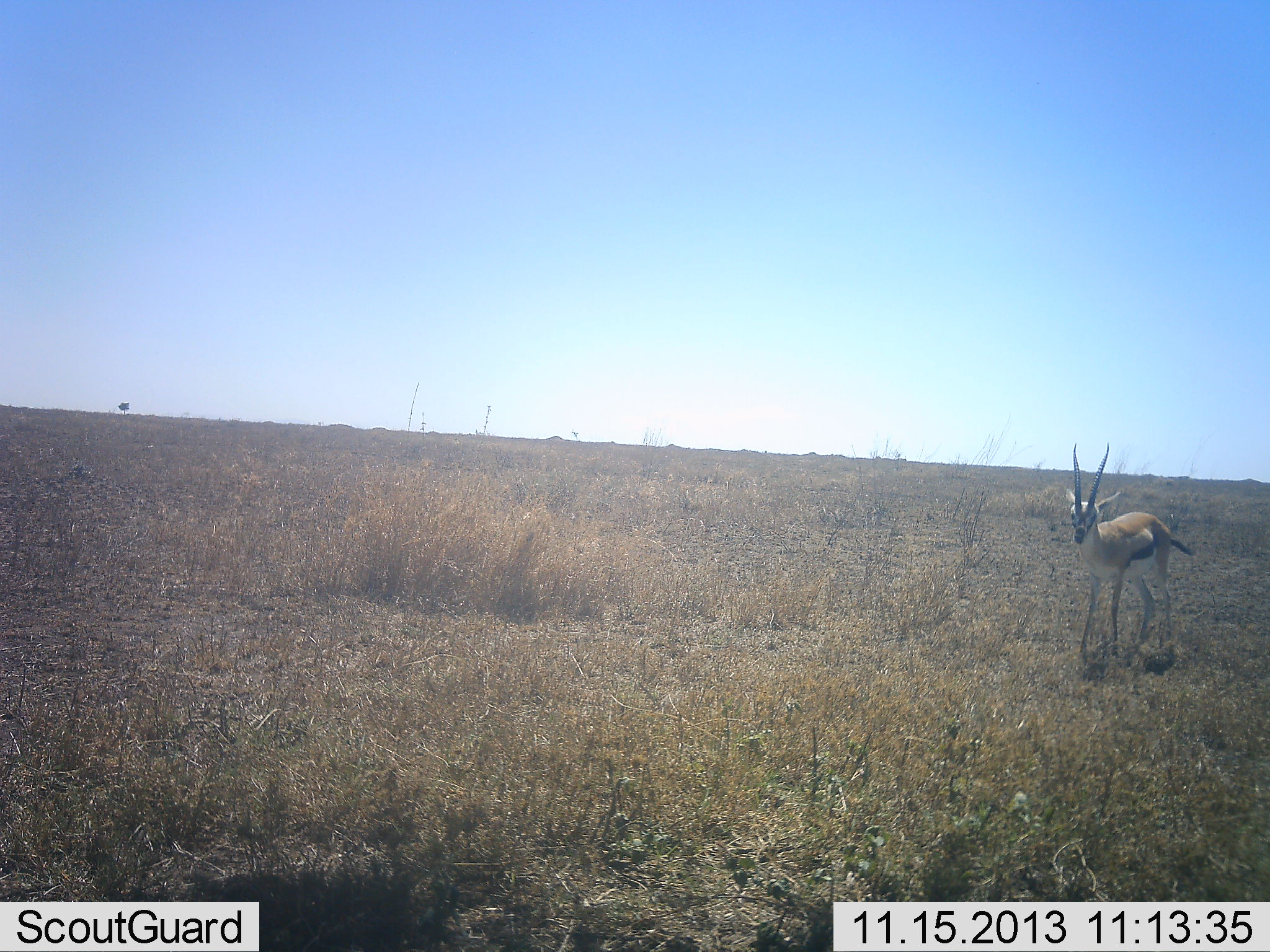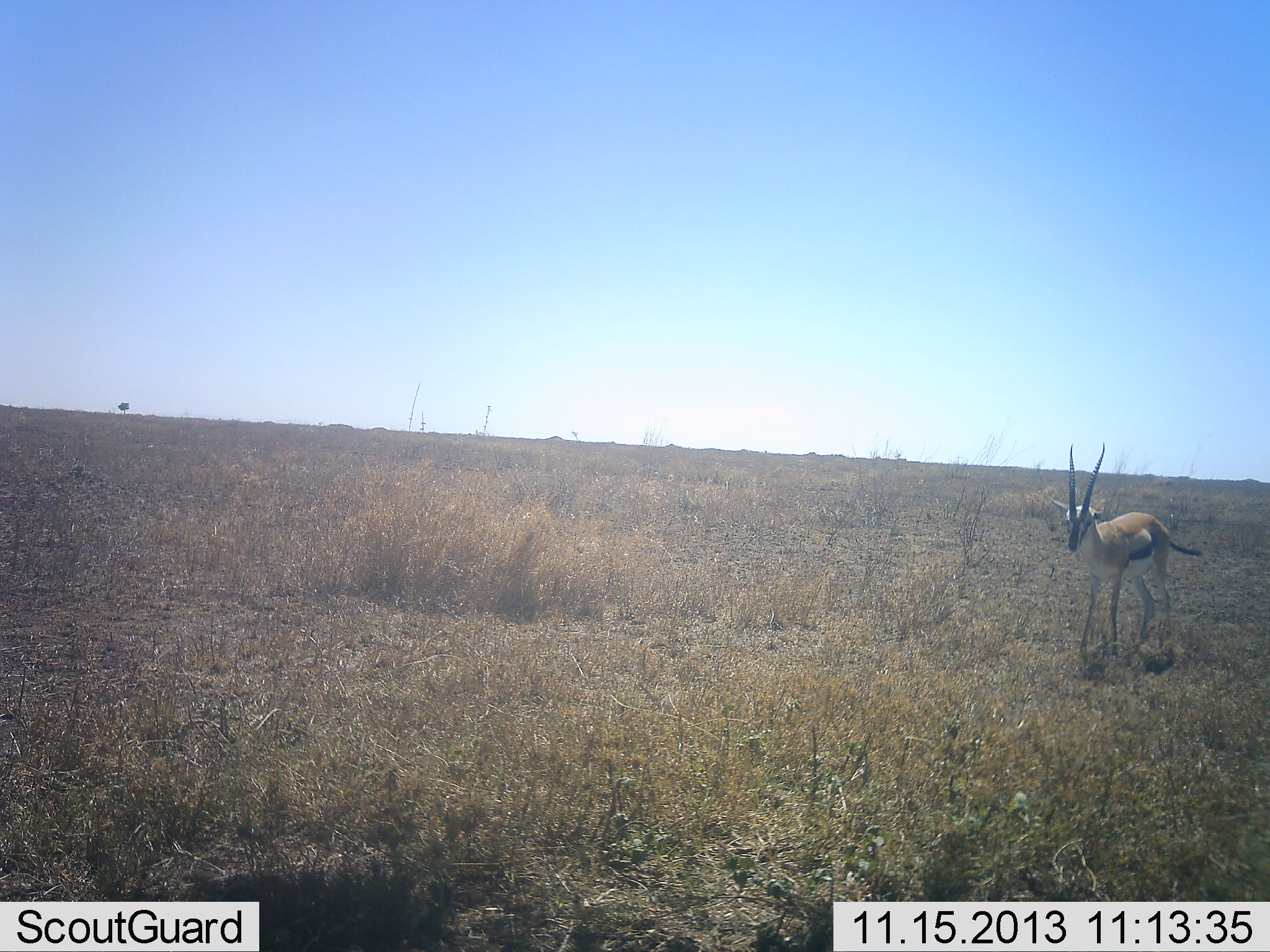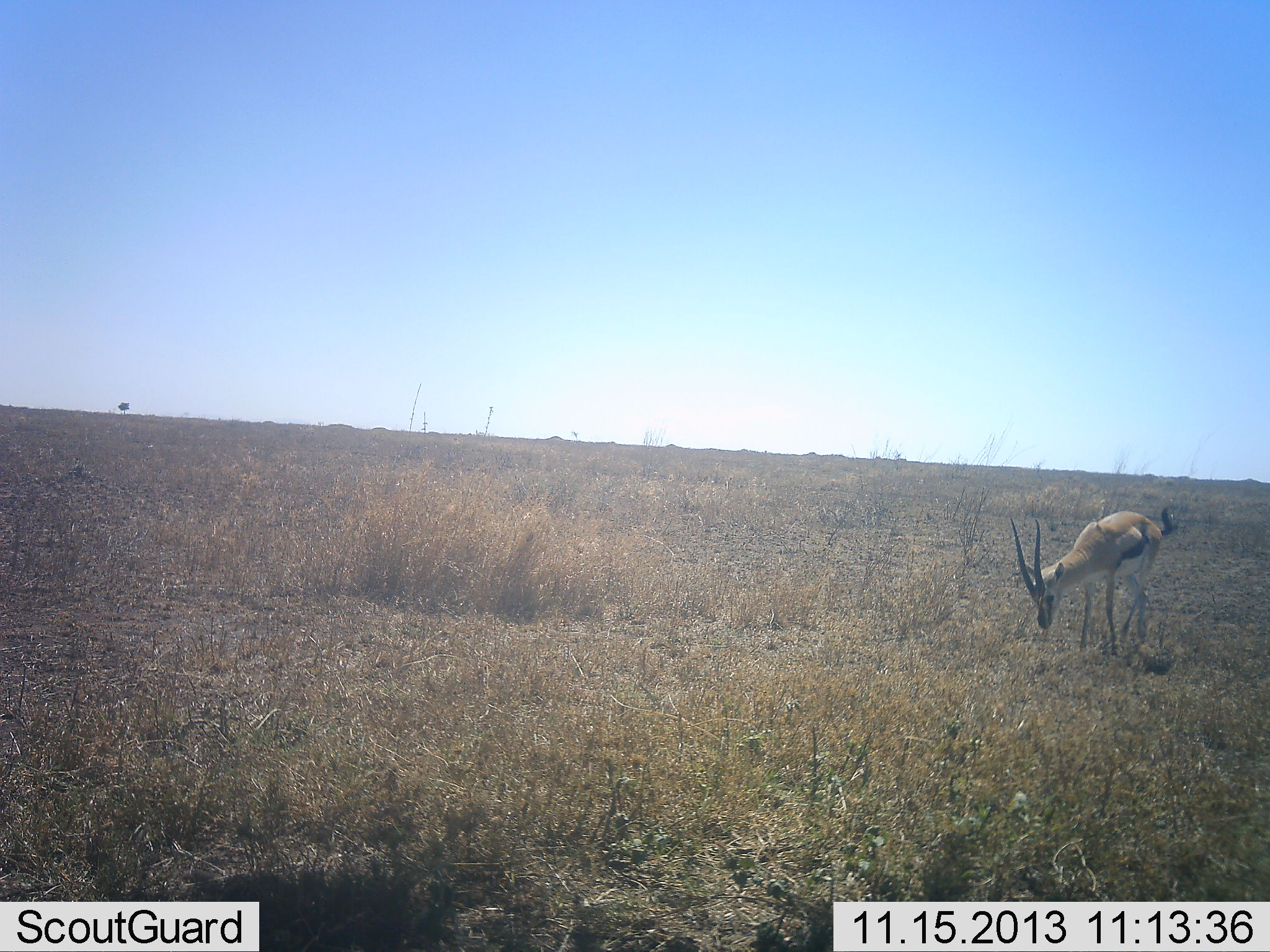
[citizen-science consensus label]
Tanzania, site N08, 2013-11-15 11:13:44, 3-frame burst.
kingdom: Animalia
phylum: Chordata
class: Mammalia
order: Artiodactyla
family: Bovidae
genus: Eudorcas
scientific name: Eudorcas thomsonii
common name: thomson's gazelle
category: gazellethomsons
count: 1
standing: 62%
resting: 0%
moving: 8%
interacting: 0%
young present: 0%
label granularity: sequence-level